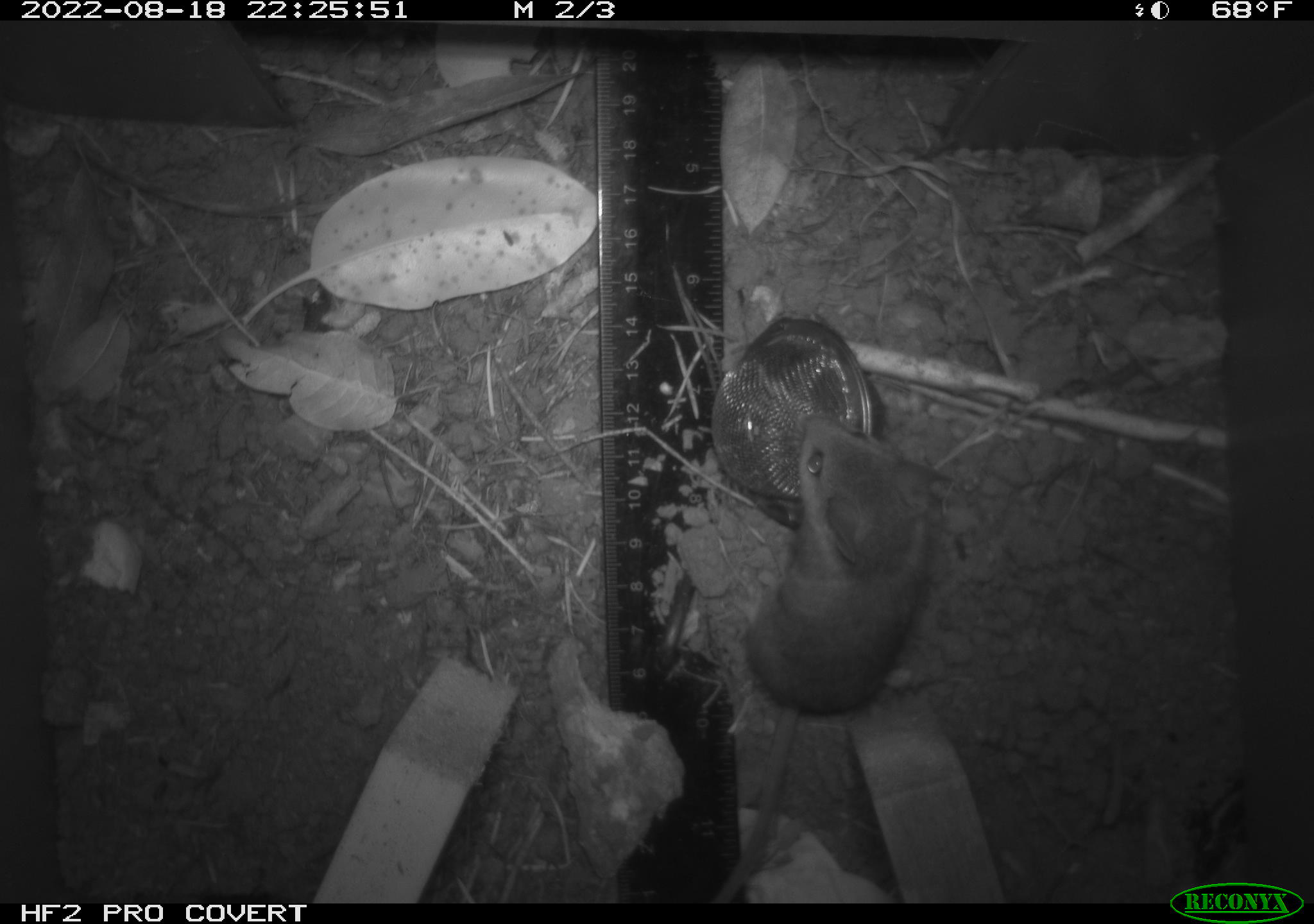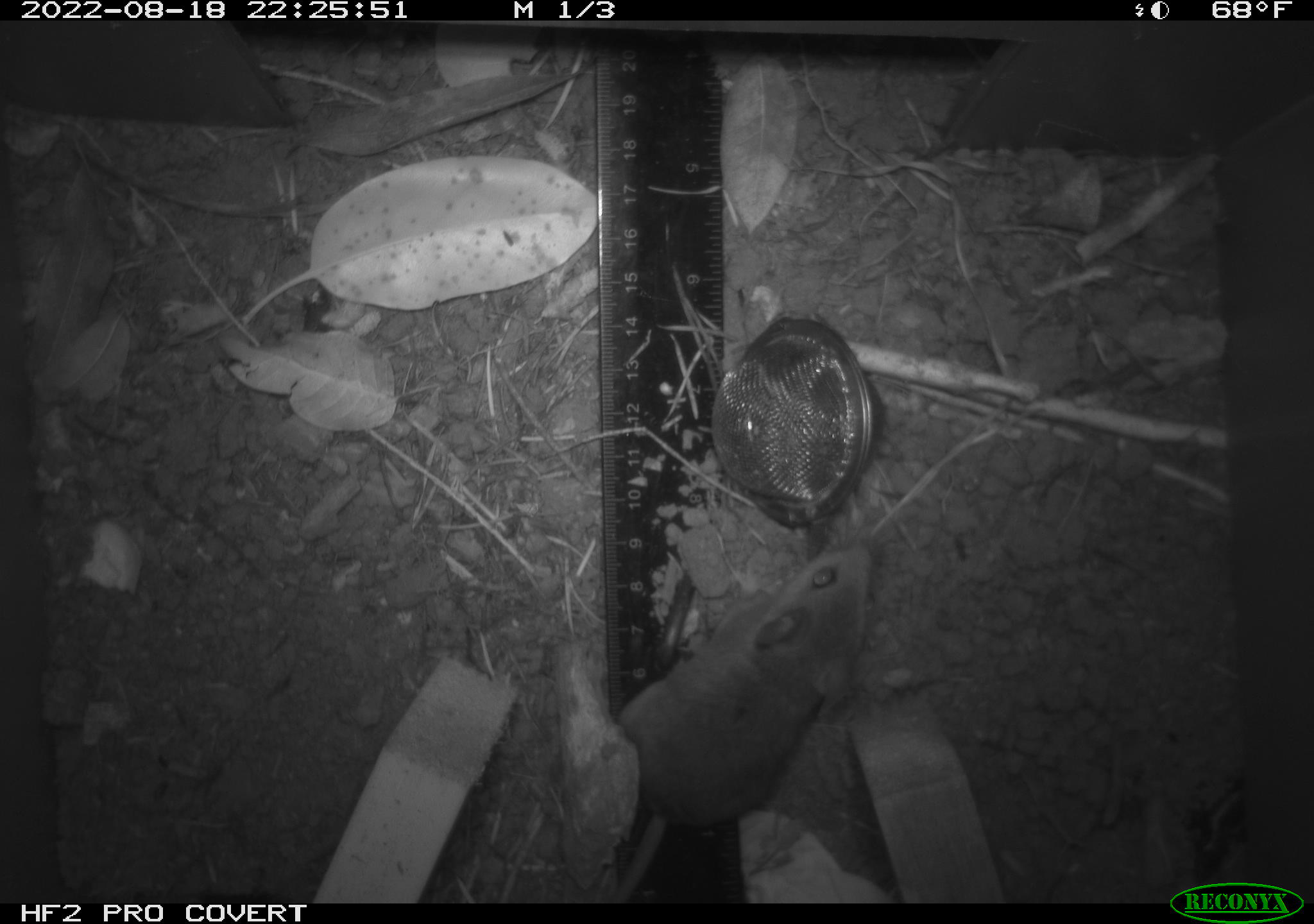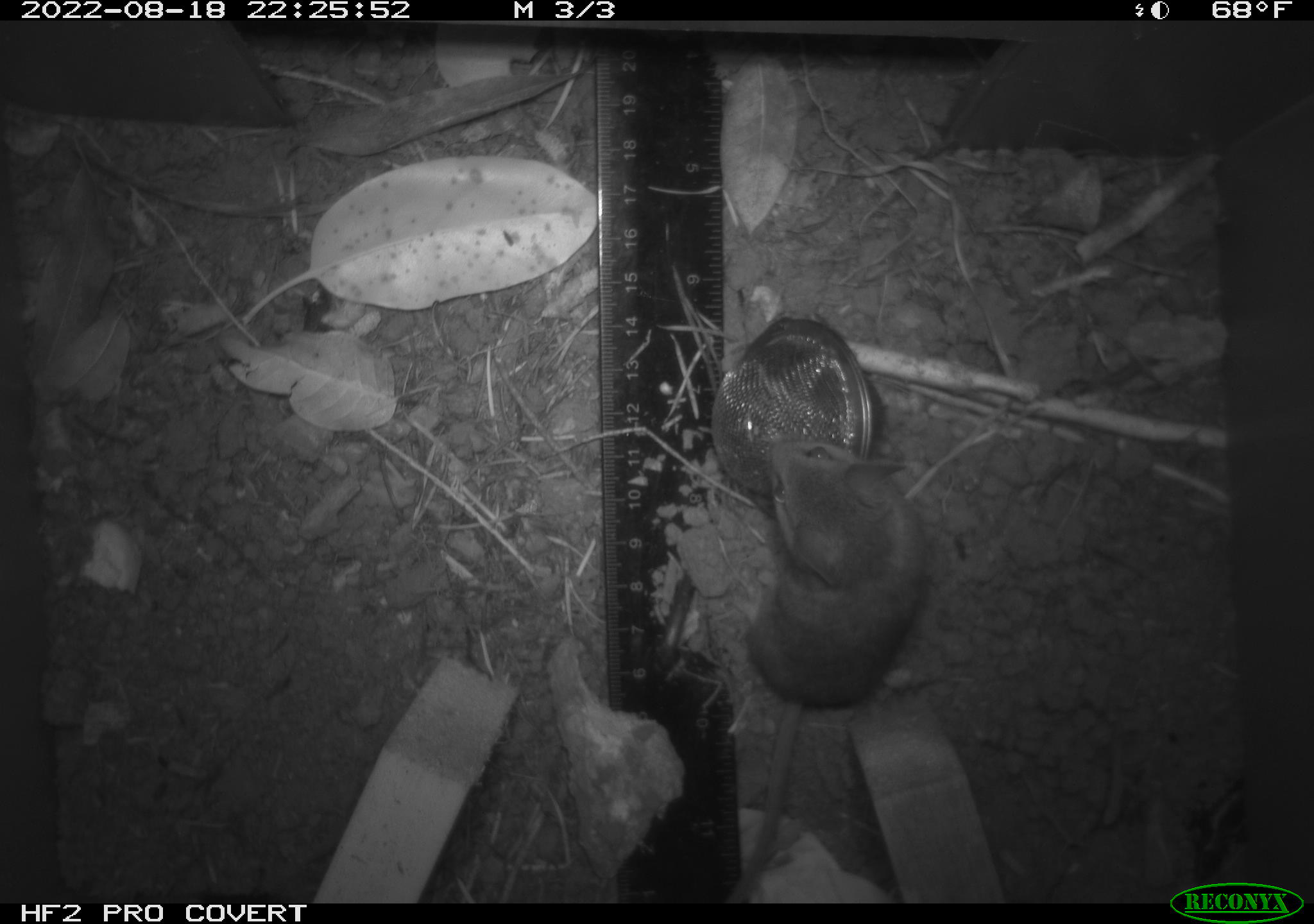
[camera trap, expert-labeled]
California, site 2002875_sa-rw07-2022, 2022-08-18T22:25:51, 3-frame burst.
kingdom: Animalia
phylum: Chordata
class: Mammalia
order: Rodentia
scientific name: Rodentia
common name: mouse species